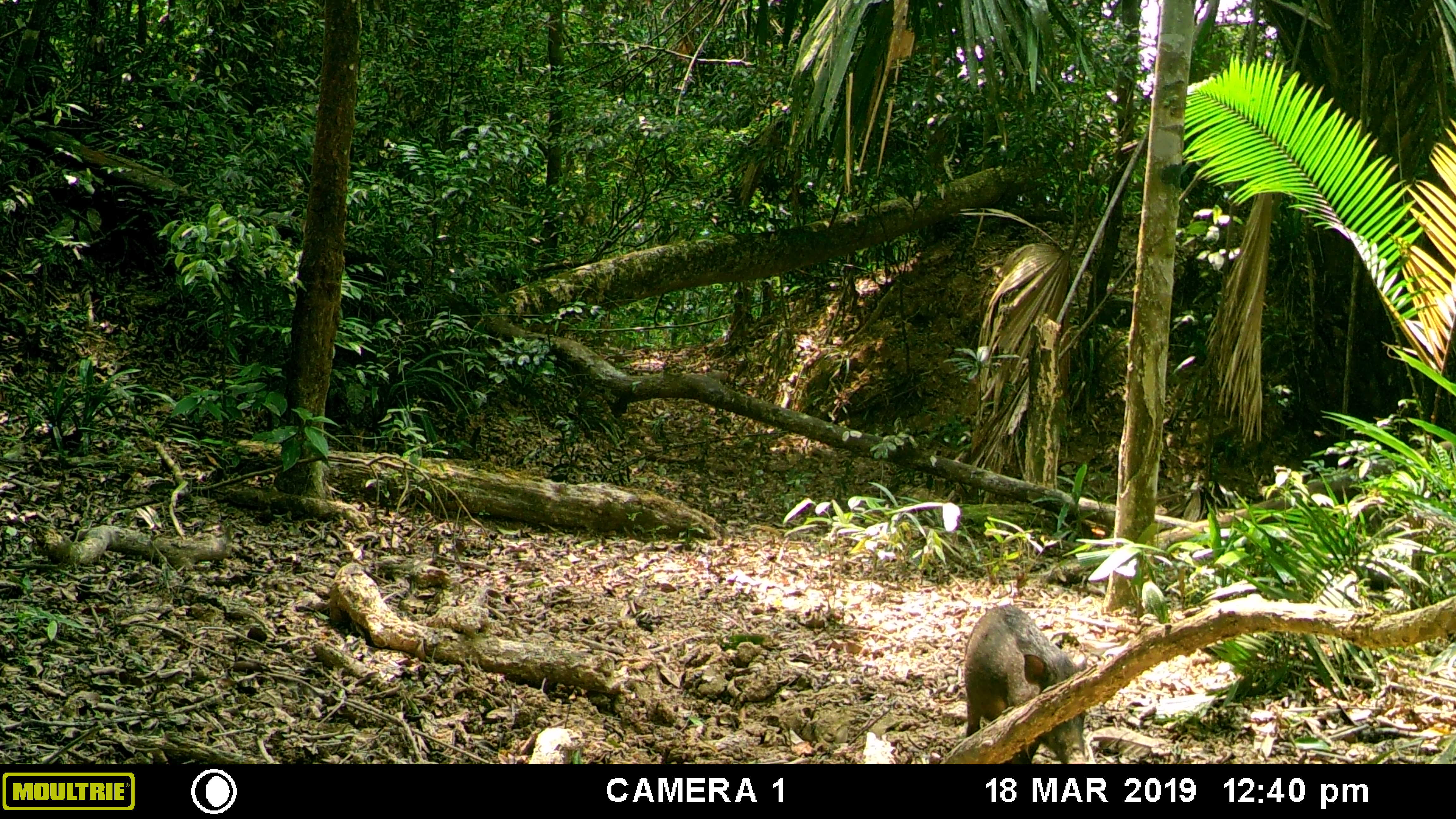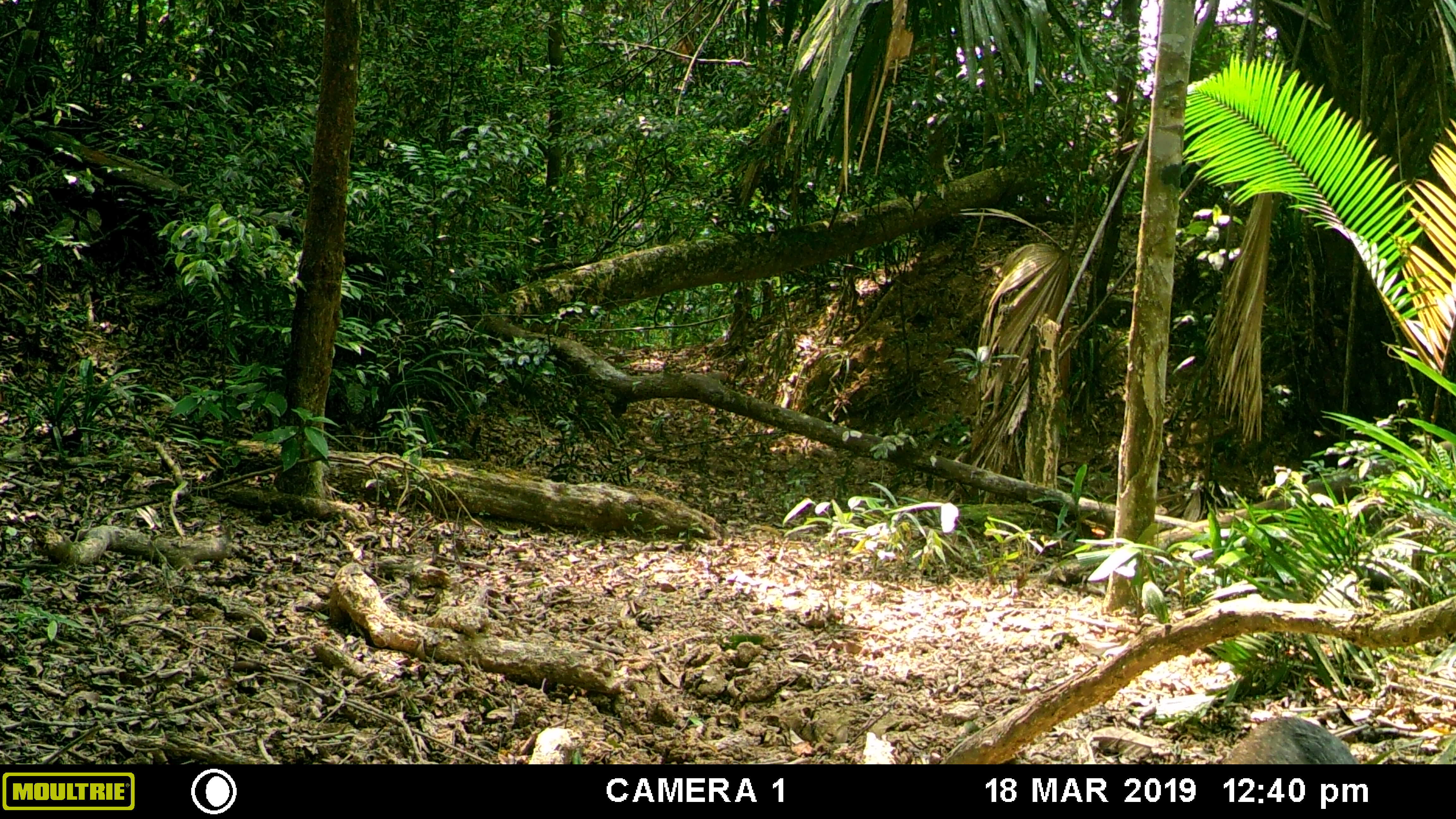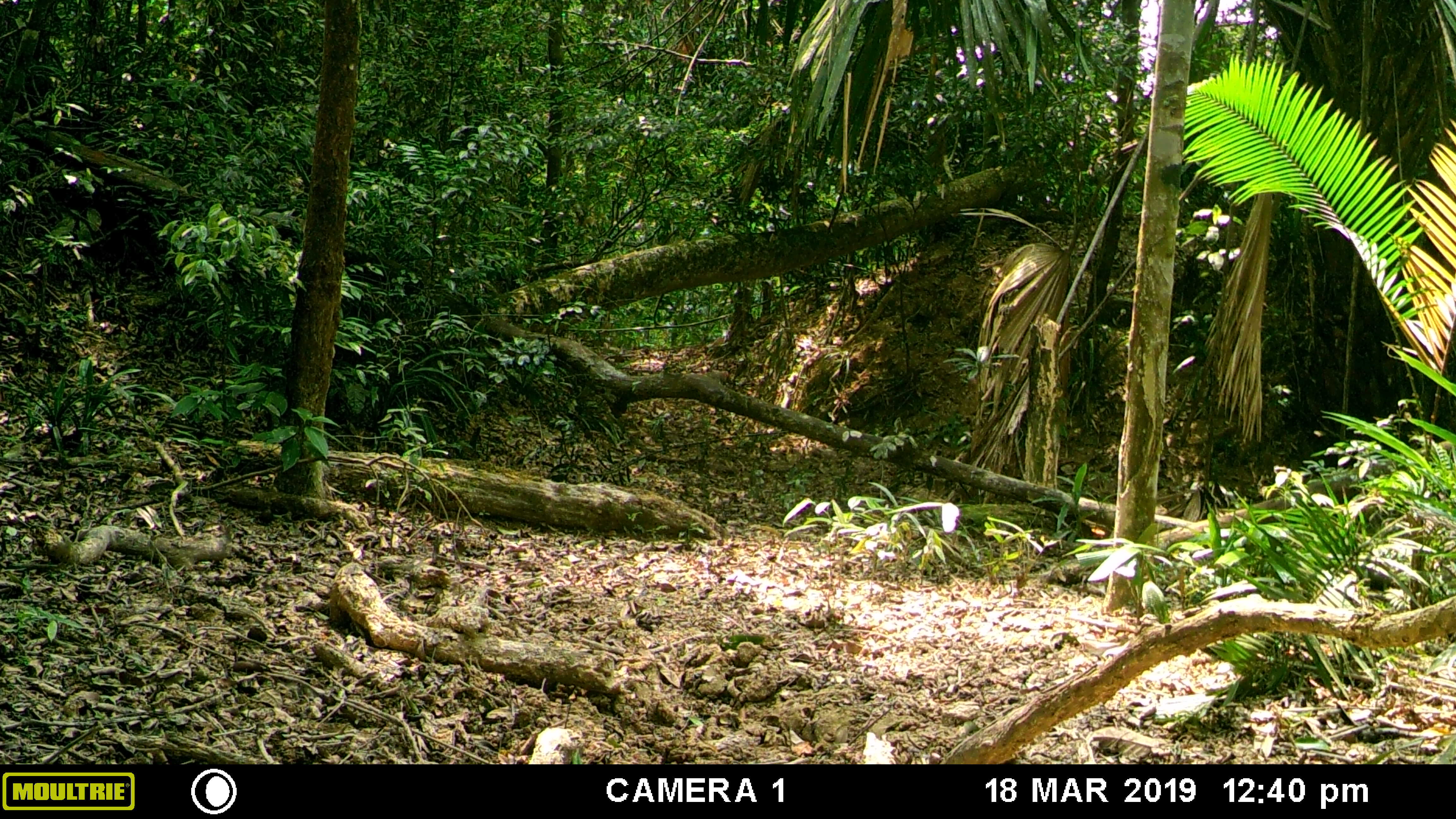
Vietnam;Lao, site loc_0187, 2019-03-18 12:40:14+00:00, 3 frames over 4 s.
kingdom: Animalia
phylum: Chordata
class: Mammalia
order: Artiodactyla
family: Suidae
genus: Sus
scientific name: Sus scrofa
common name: eurasian wild pig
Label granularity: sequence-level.